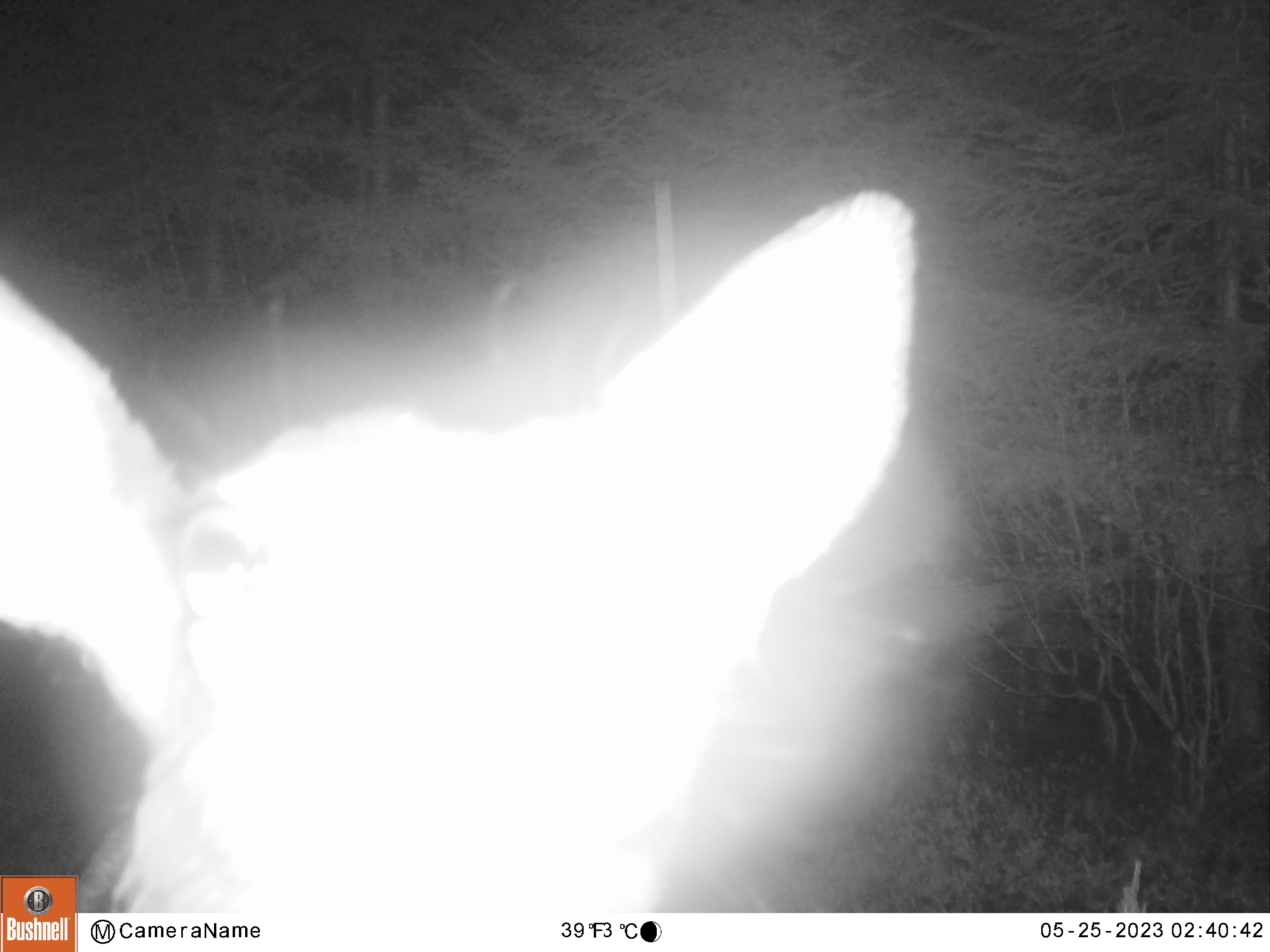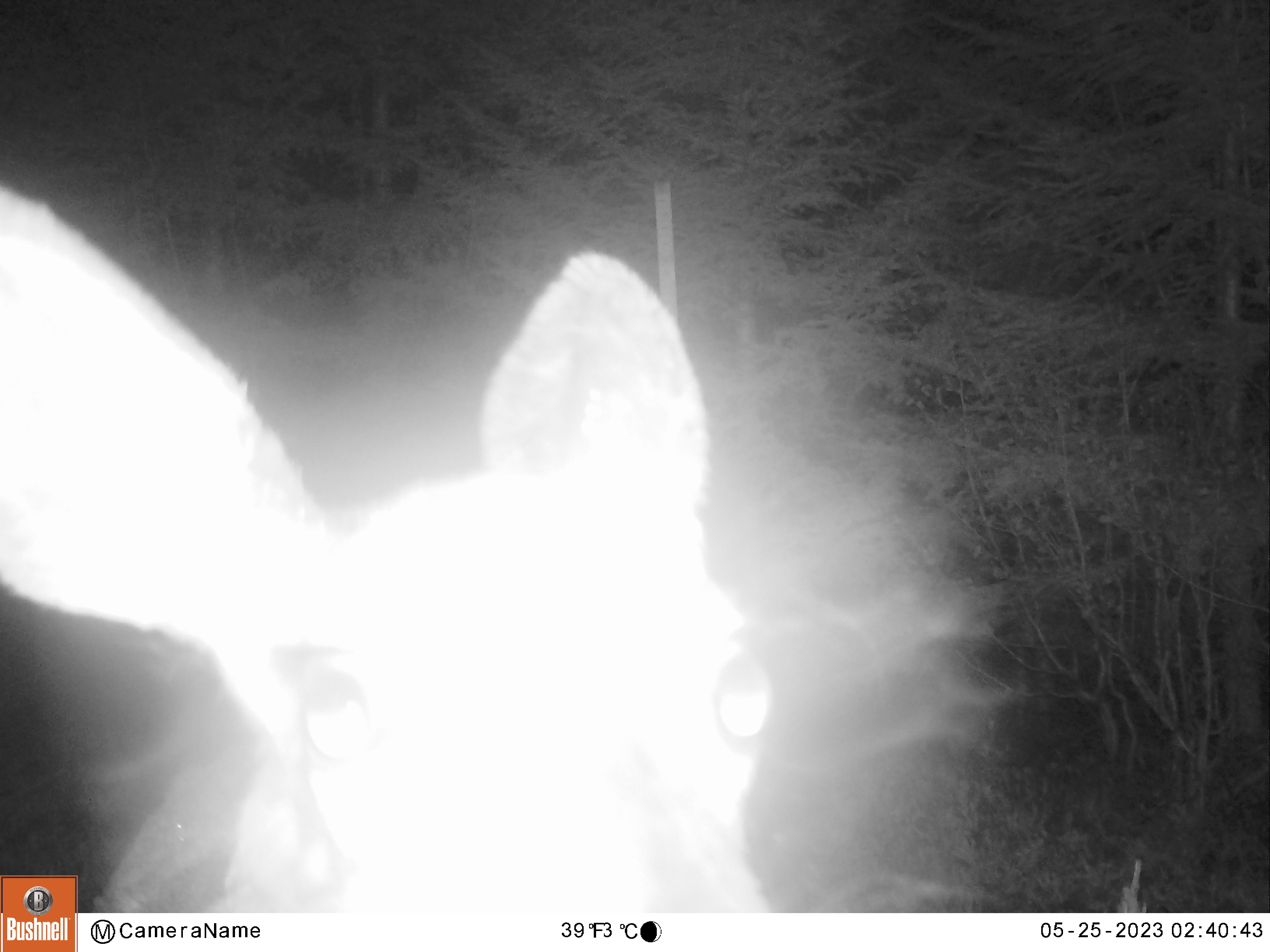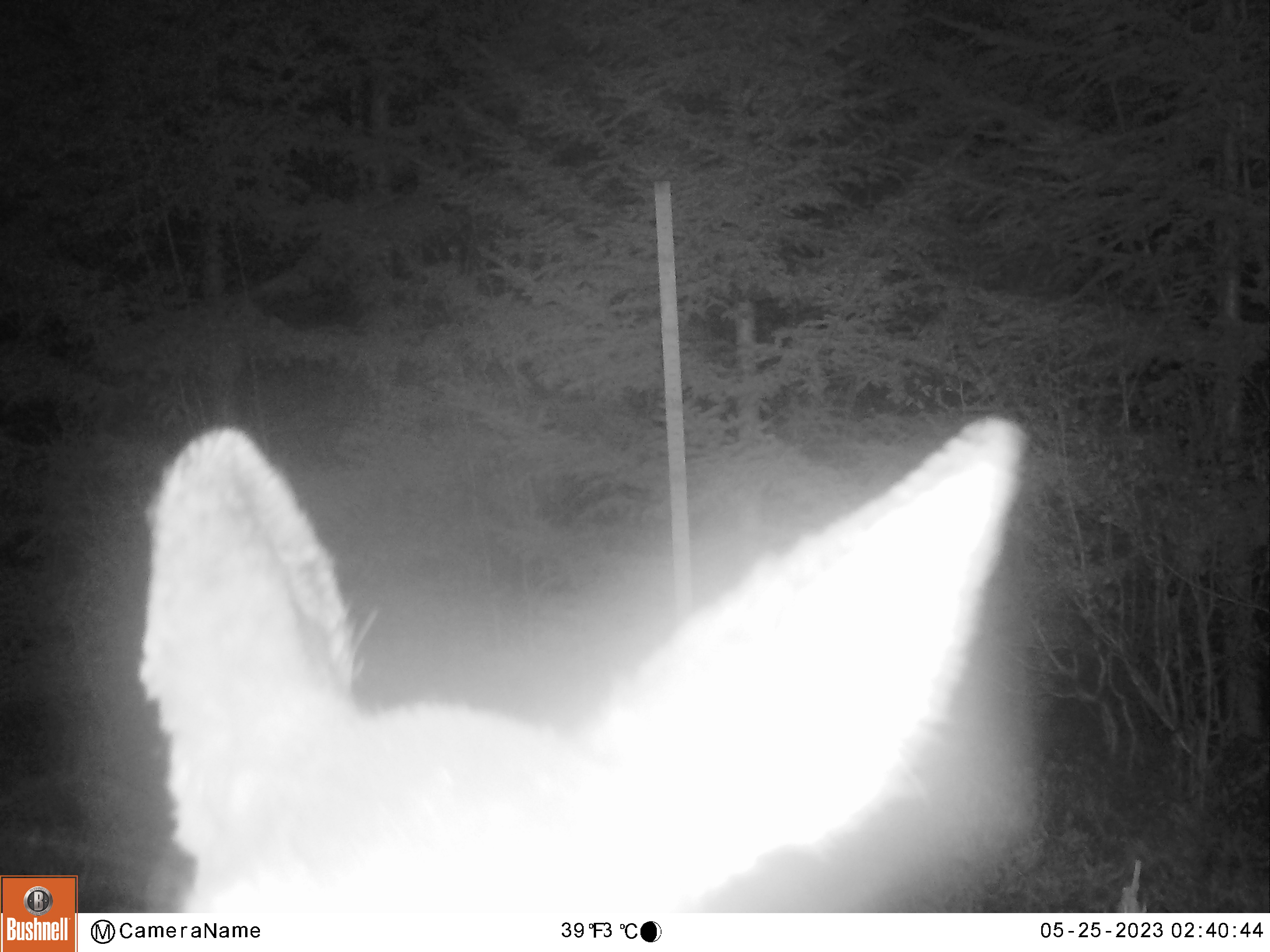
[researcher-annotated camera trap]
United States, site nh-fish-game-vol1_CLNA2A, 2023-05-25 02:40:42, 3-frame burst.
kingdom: Animalia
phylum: Chordata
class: Mammalia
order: Artiodactyla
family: Cervidae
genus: Odocoileus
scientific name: Odocoileus virginianus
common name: white-tailed deer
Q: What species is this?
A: White-tailed deer (Odocoileus virginianus).